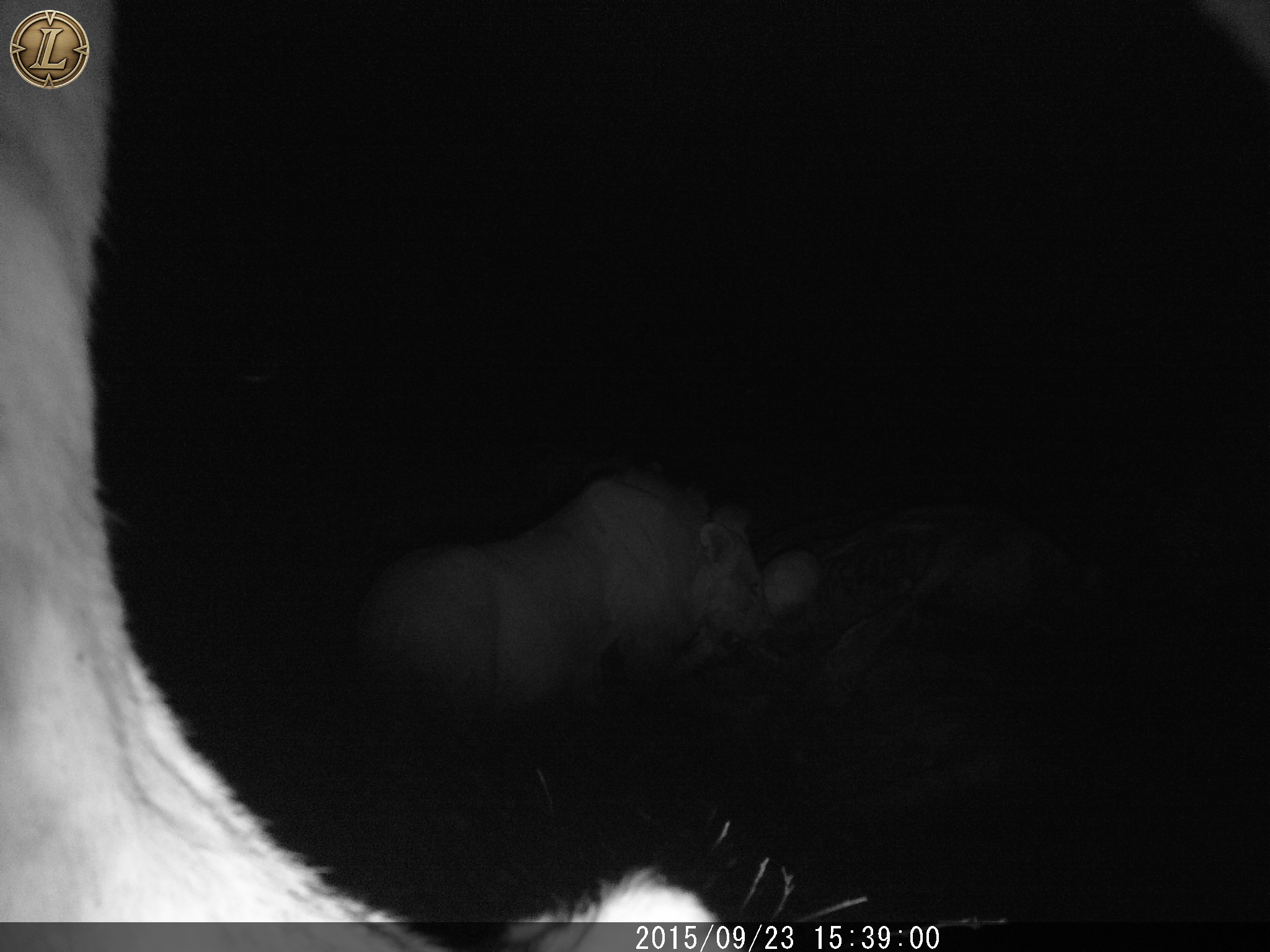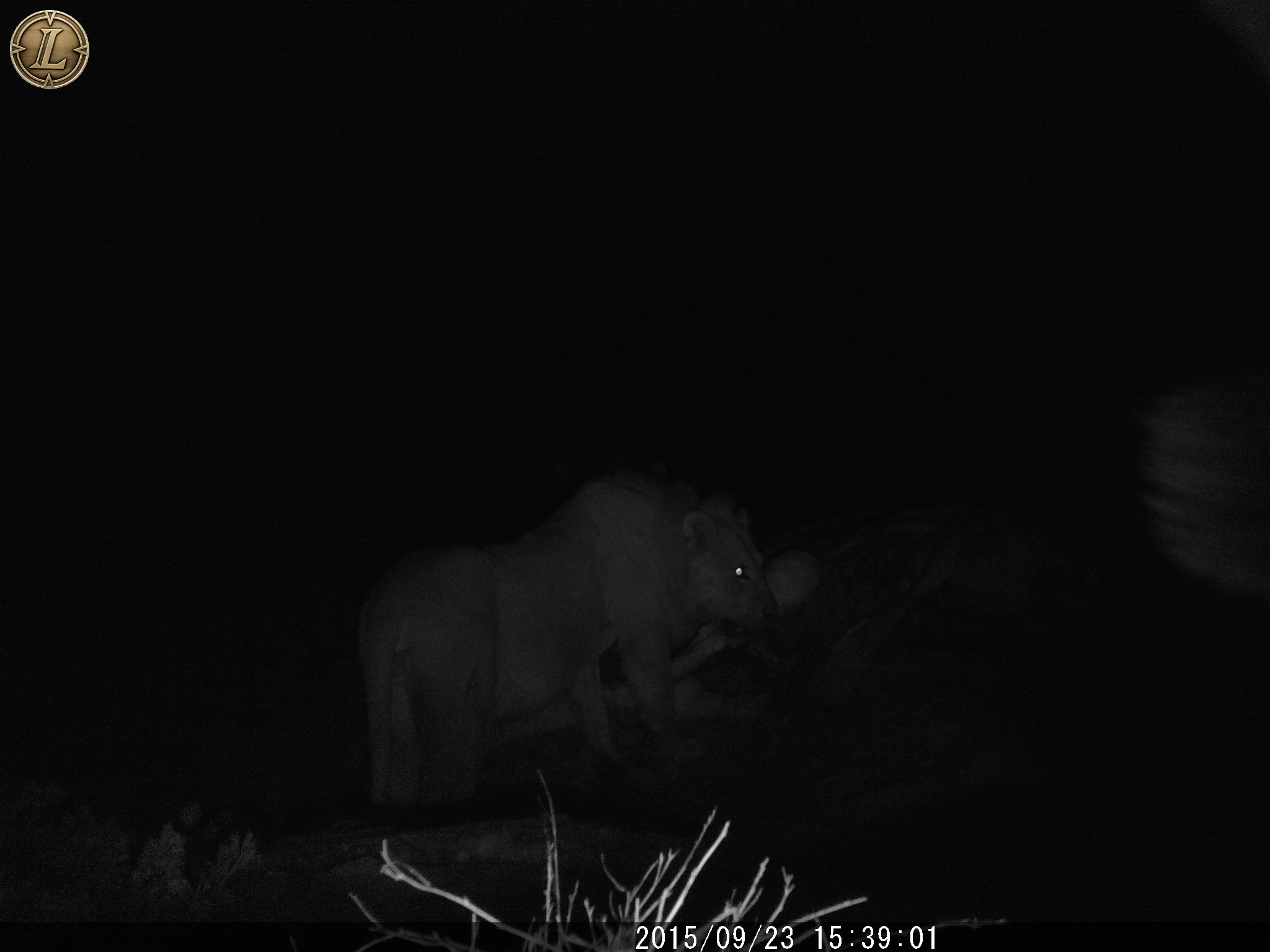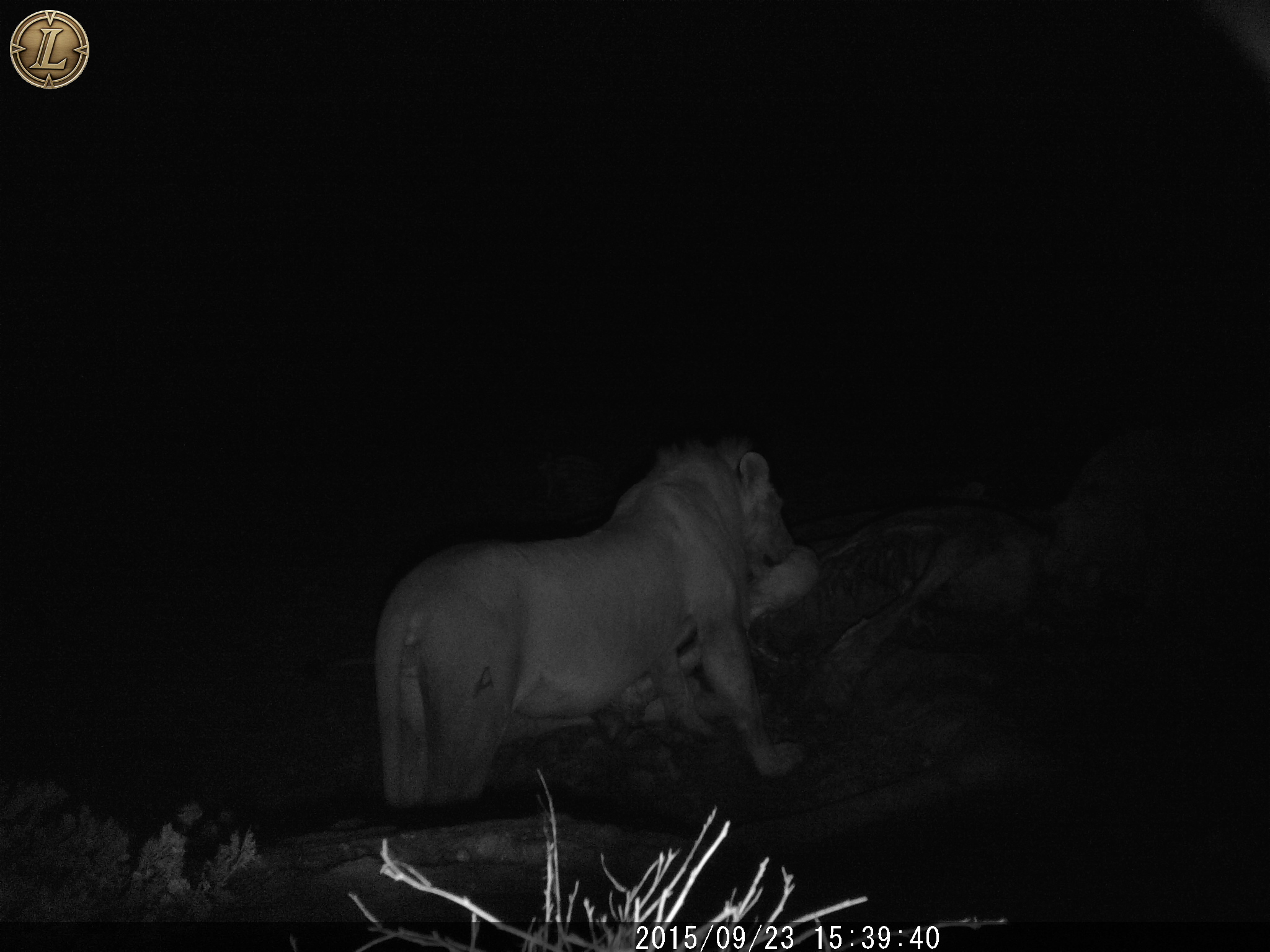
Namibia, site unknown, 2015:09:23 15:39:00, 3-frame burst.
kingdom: Animalia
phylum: Chordata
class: Mammalia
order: Carnivora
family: Felidae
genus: Panthera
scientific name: Panthera leo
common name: lion